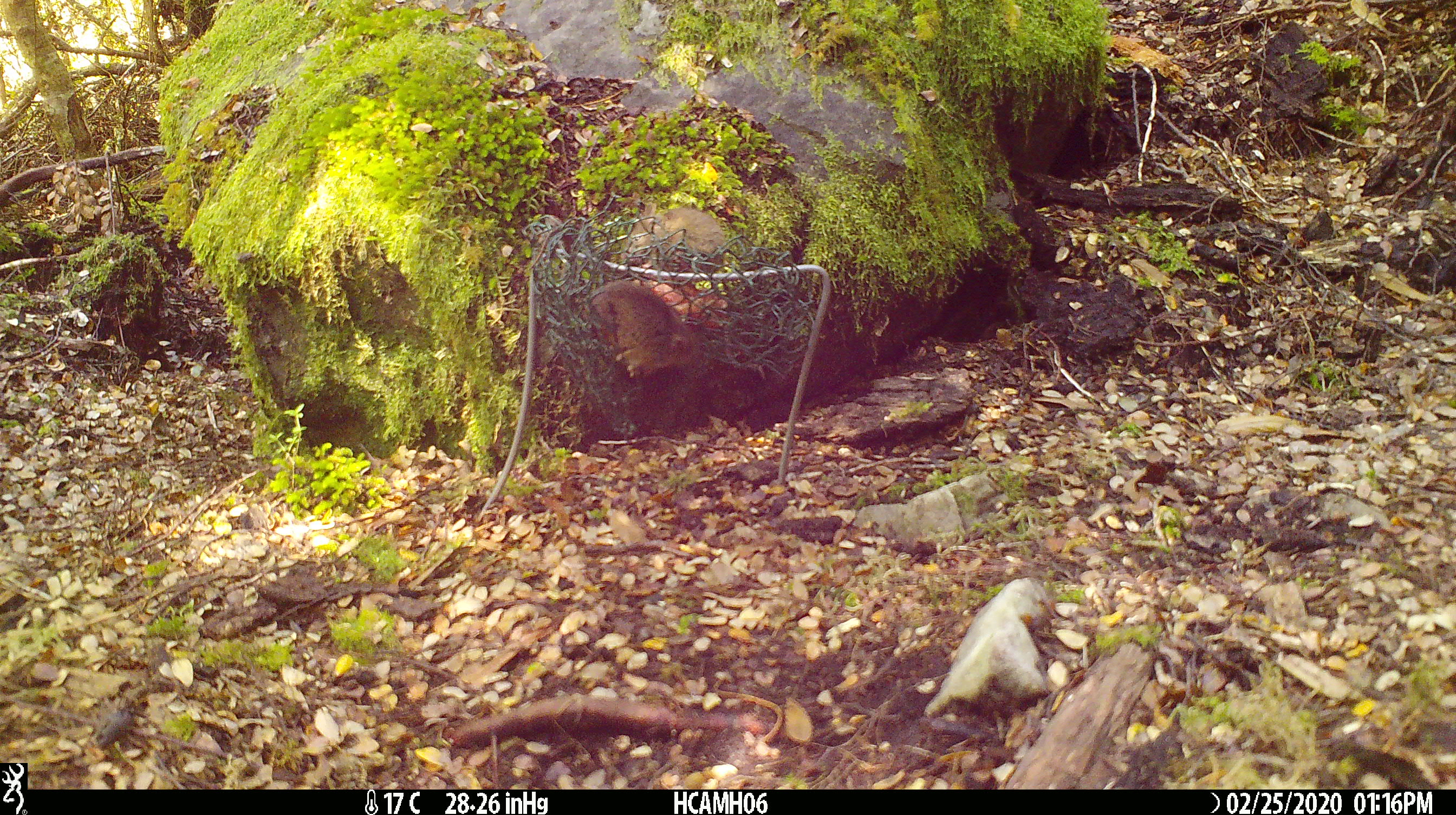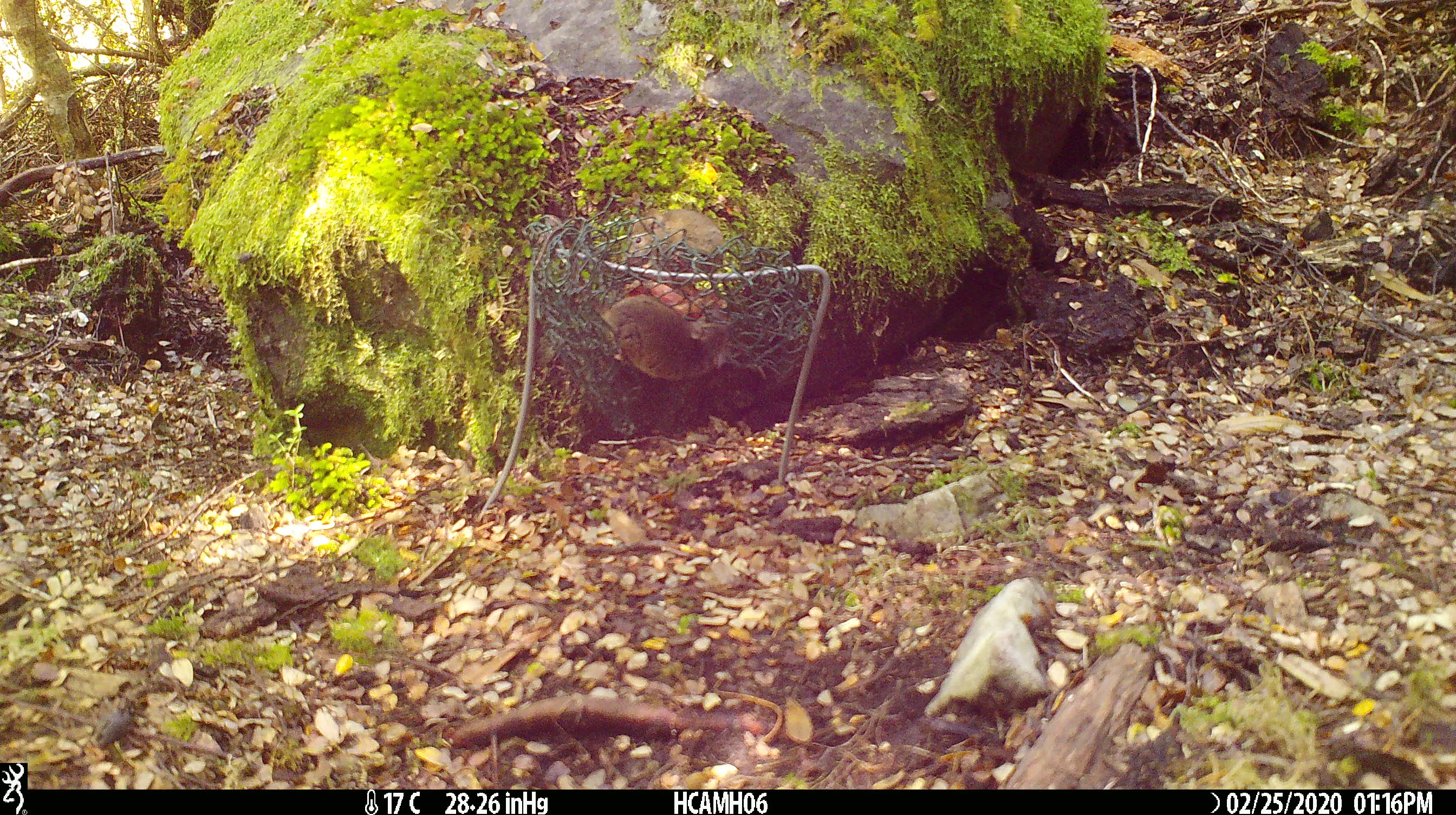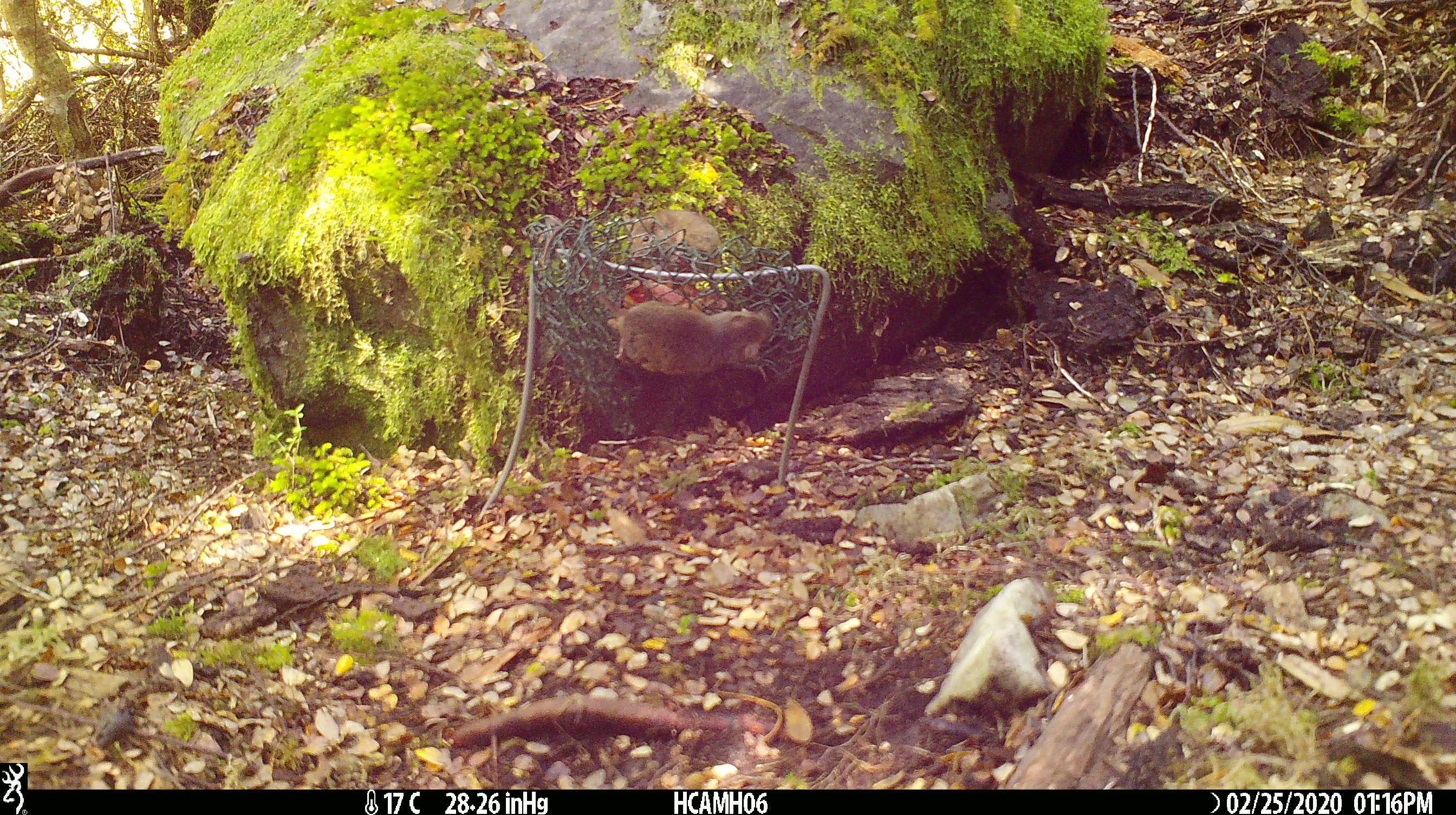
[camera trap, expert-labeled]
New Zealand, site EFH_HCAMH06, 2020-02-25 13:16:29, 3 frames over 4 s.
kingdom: Animalia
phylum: Chordata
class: Mammalia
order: Rodentia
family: Muridae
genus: Mus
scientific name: Mus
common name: mouse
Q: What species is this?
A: Mouse (Mus).